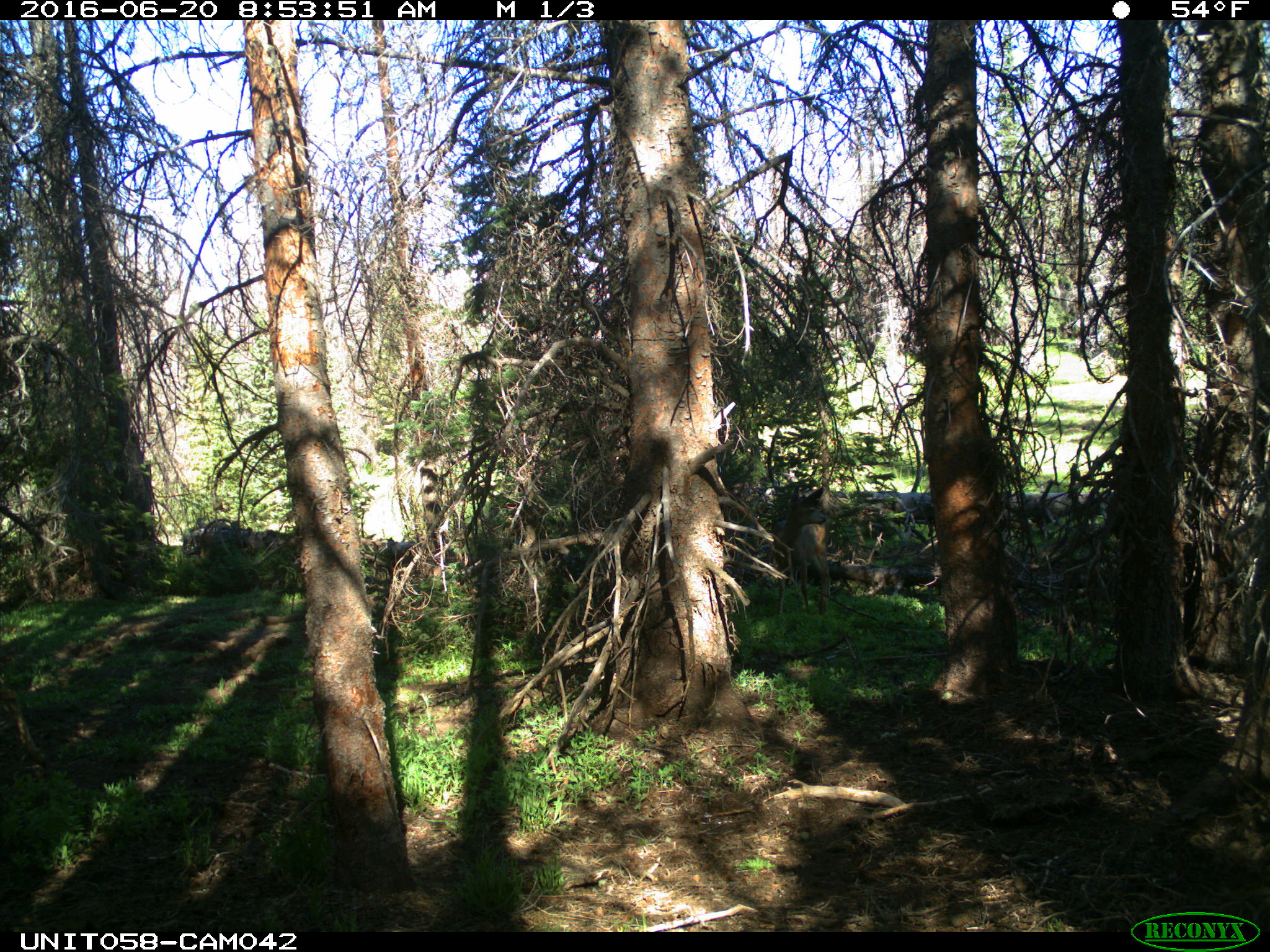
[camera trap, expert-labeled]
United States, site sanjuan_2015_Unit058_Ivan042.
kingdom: Animalia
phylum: Chordata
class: Mammalia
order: Artiodactyla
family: Cervidae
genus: Odocoileus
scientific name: Odocoileus hemionus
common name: mule deer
Odocoileus hemionus (mule deer).